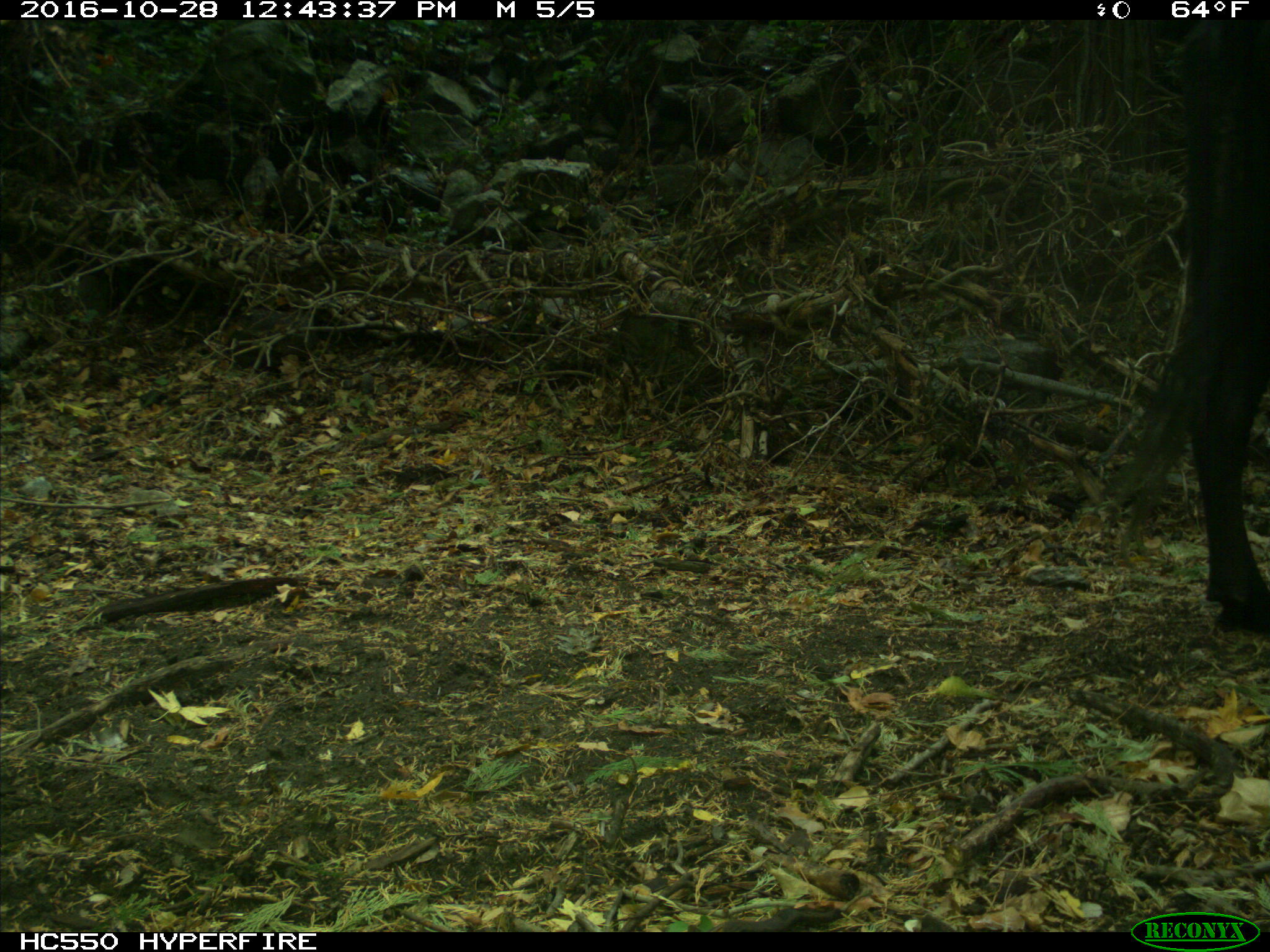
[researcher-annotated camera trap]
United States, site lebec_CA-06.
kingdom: Animalia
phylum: Chordata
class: Mammalia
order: Artiodactyla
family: Bovidae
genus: Bos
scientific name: Bos taurus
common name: domestic cow